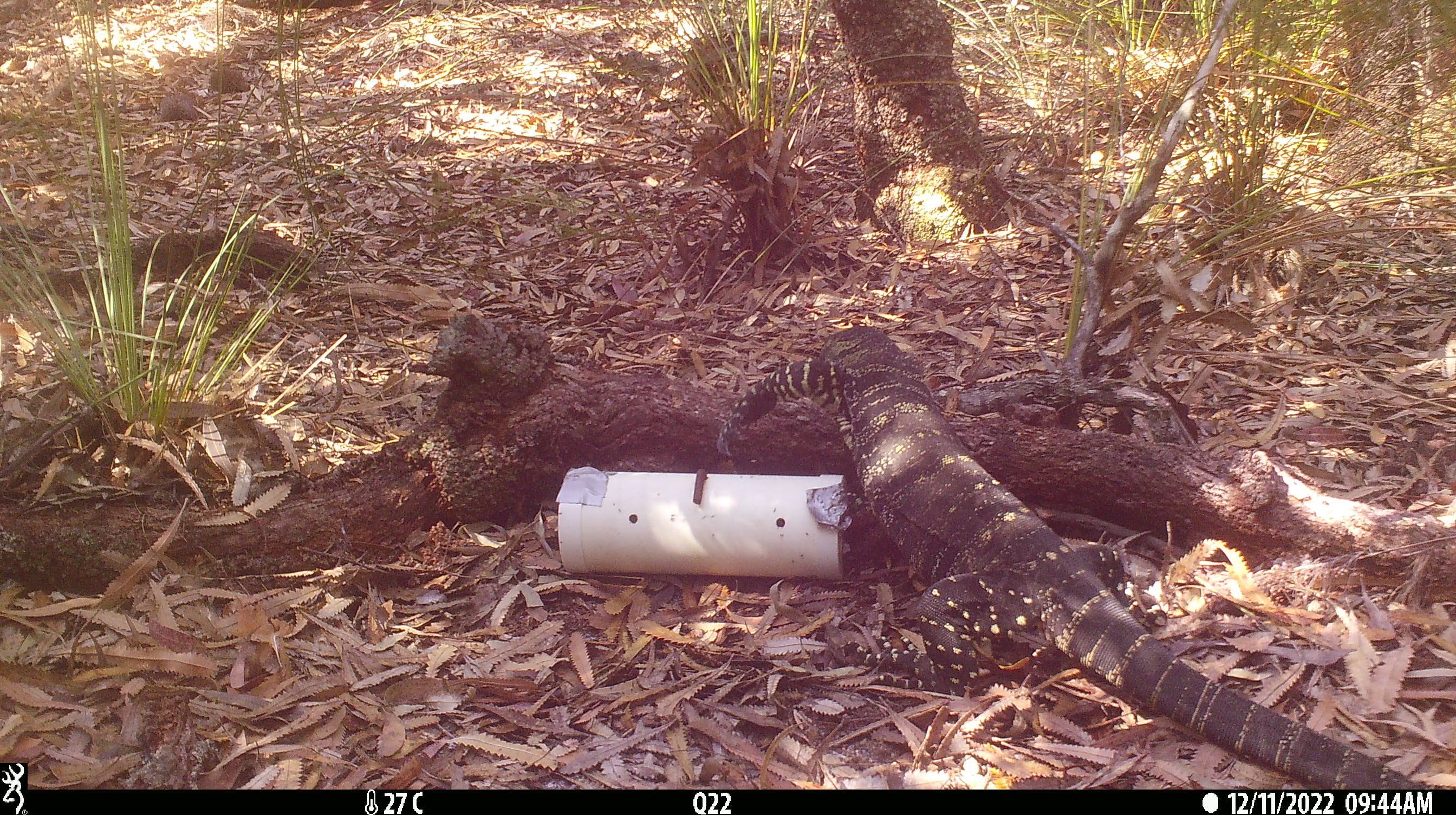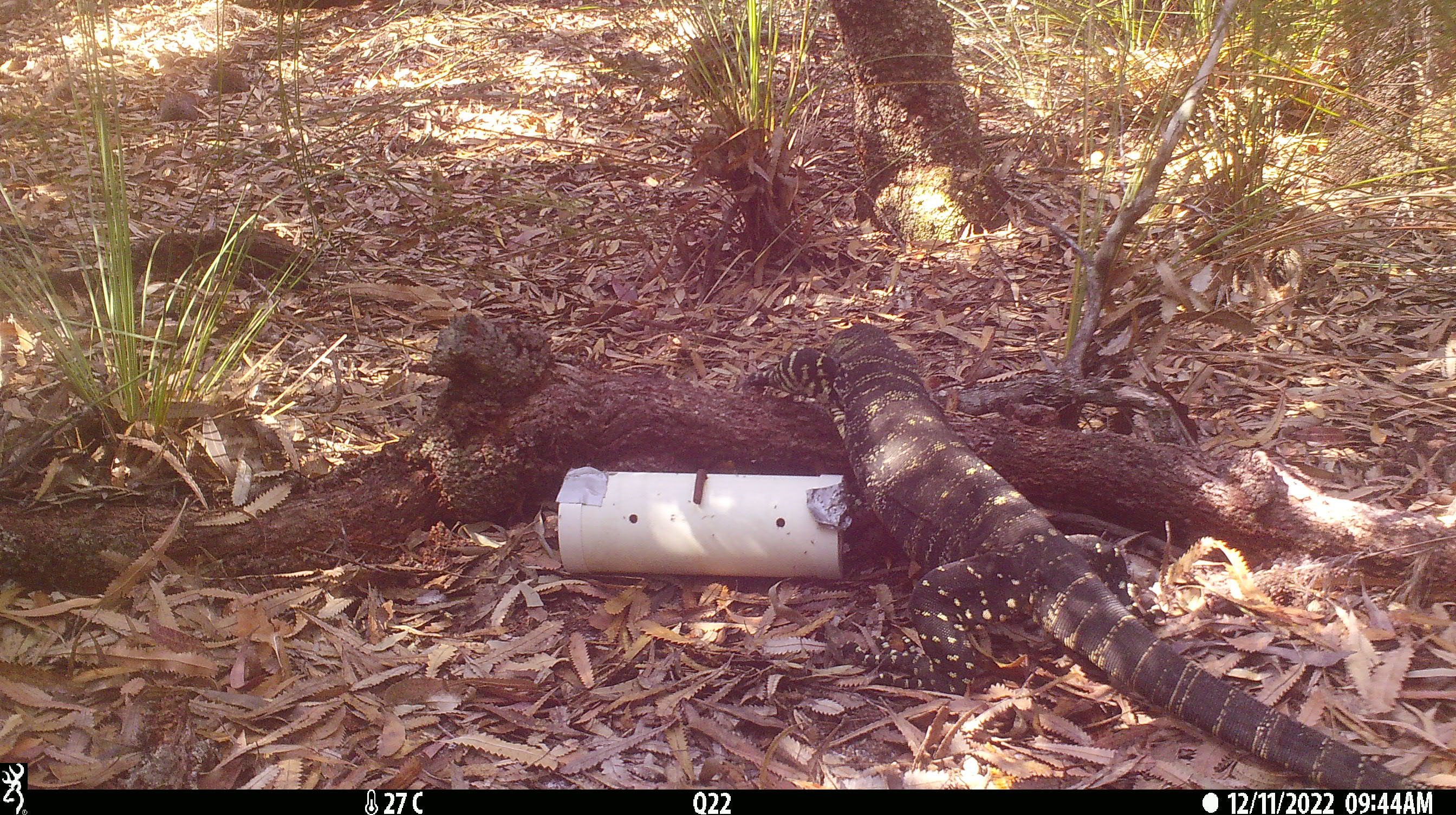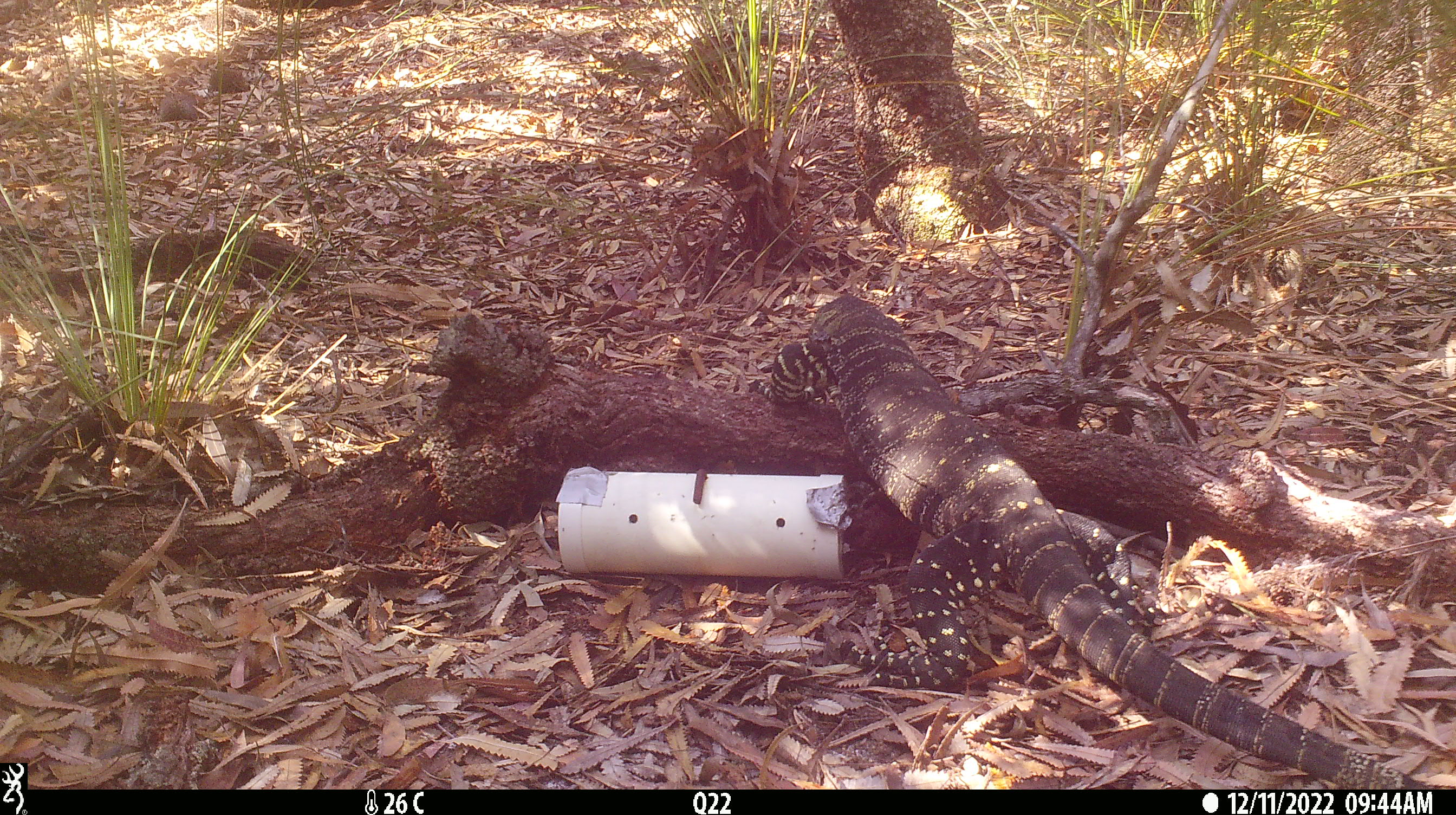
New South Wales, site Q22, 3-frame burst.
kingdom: Animalia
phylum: Chordata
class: Reptilia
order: Squamata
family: Varanidae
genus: Varanus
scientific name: Varanus varius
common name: lace monitor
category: goanna